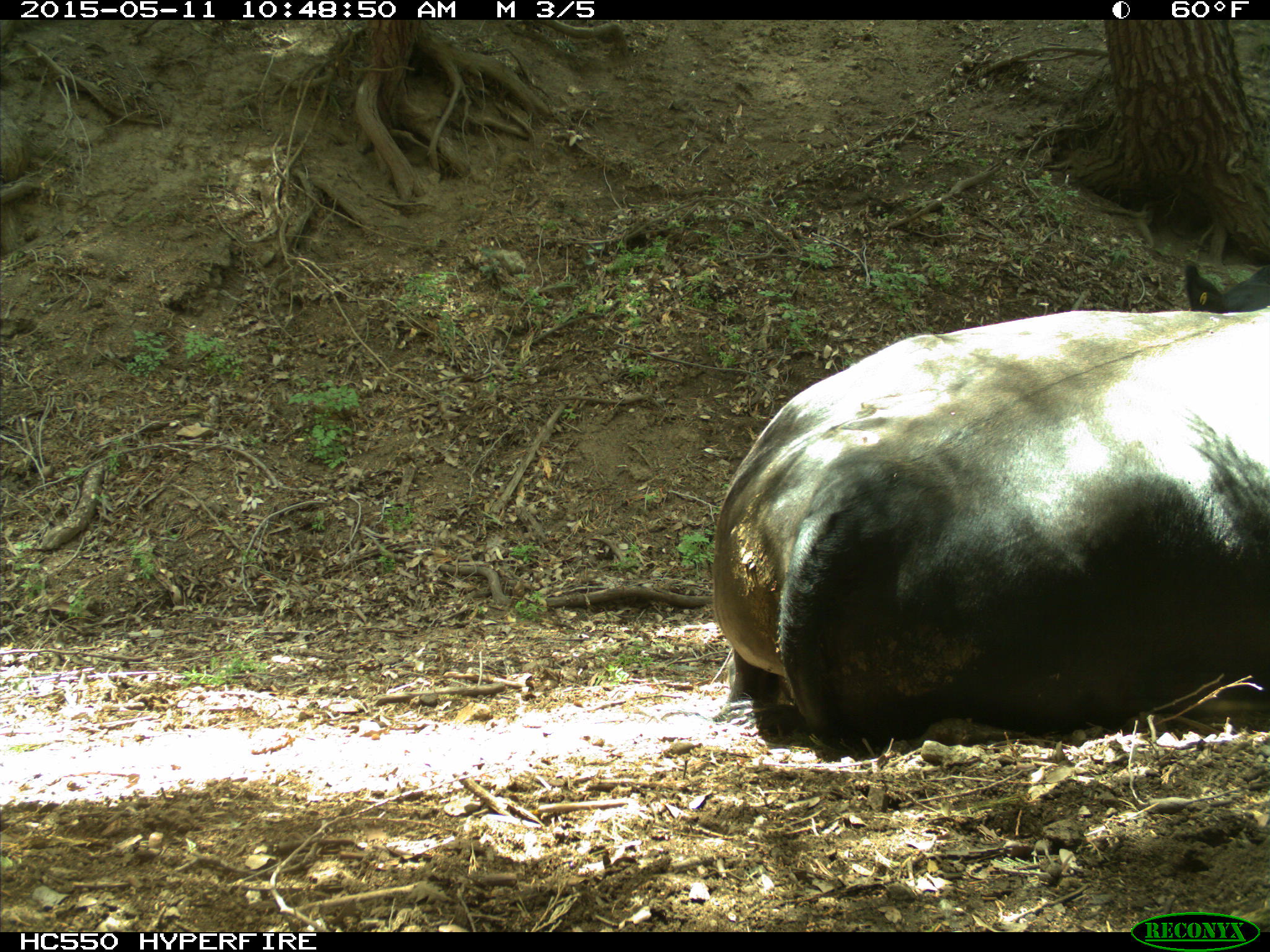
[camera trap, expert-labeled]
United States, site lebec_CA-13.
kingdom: Animalia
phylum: Chordata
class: Mammalia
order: Artiodactyla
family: Bovidae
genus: Bos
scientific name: Bos taurus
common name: domestic cow